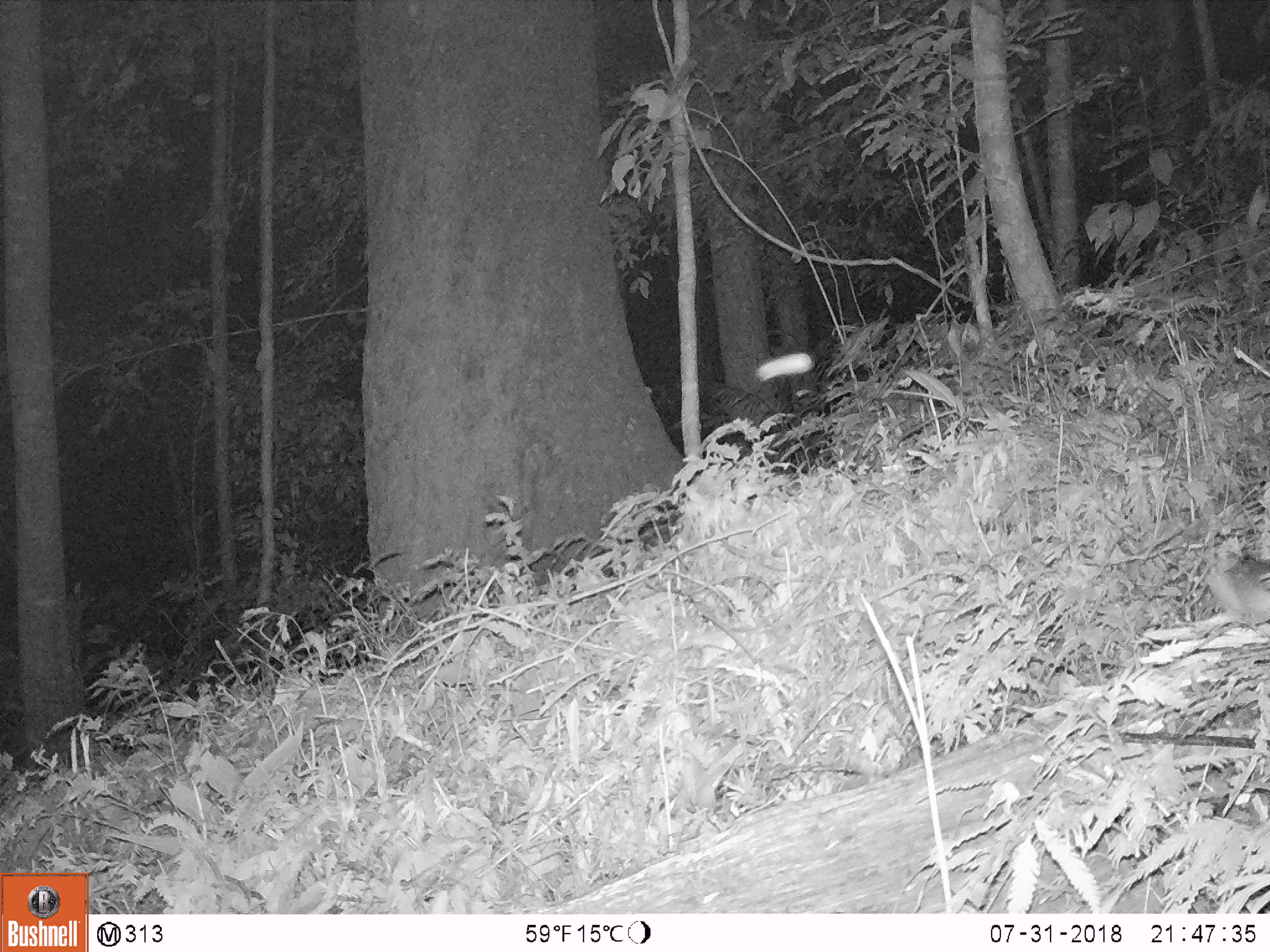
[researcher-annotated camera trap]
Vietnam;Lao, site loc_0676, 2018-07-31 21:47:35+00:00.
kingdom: Animalia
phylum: Chordata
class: Mammalia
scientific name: Mammalia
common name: mammal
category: unidentified small mammal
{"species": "unidentified small mammal (mammal) (Mammalia)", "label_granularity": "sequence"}